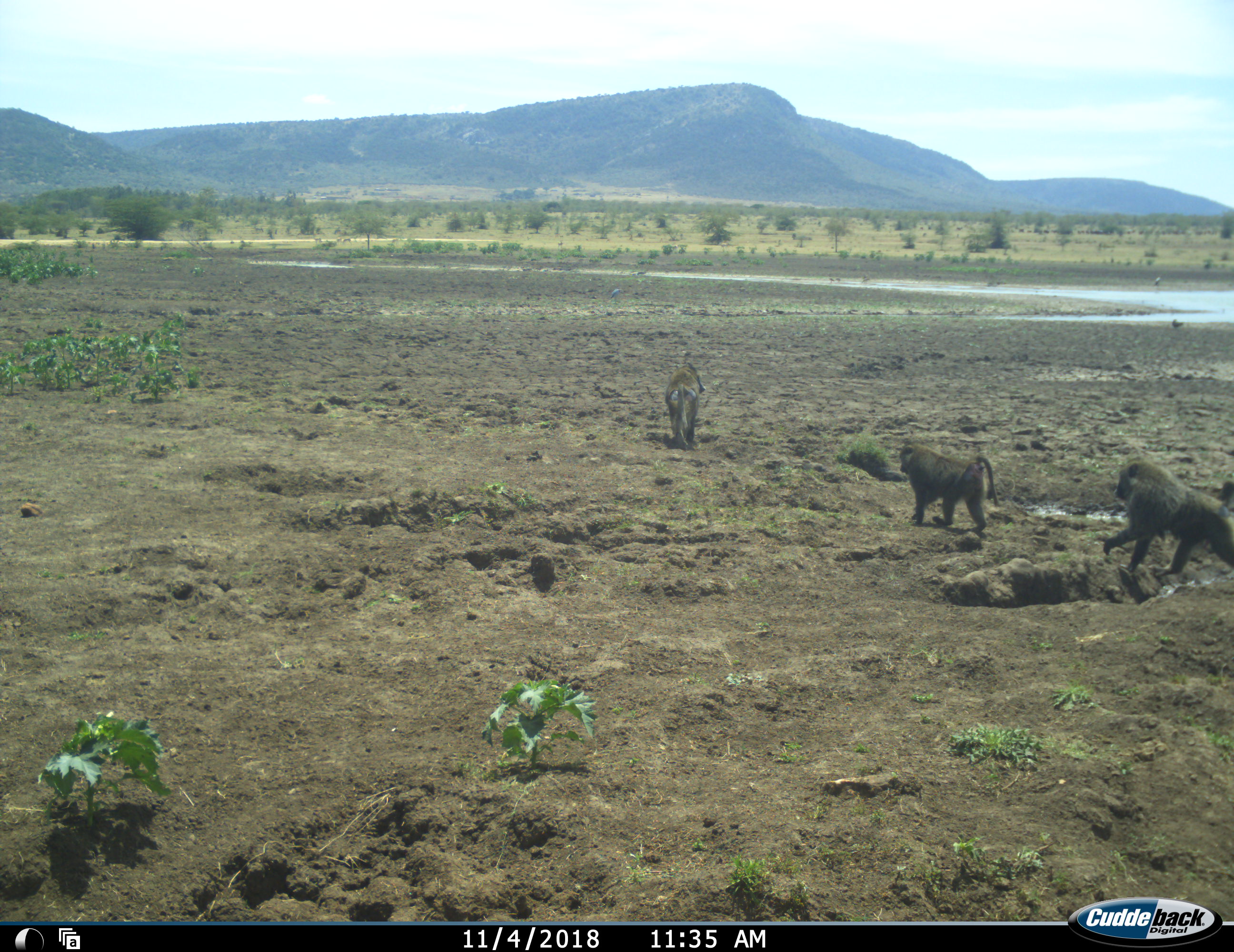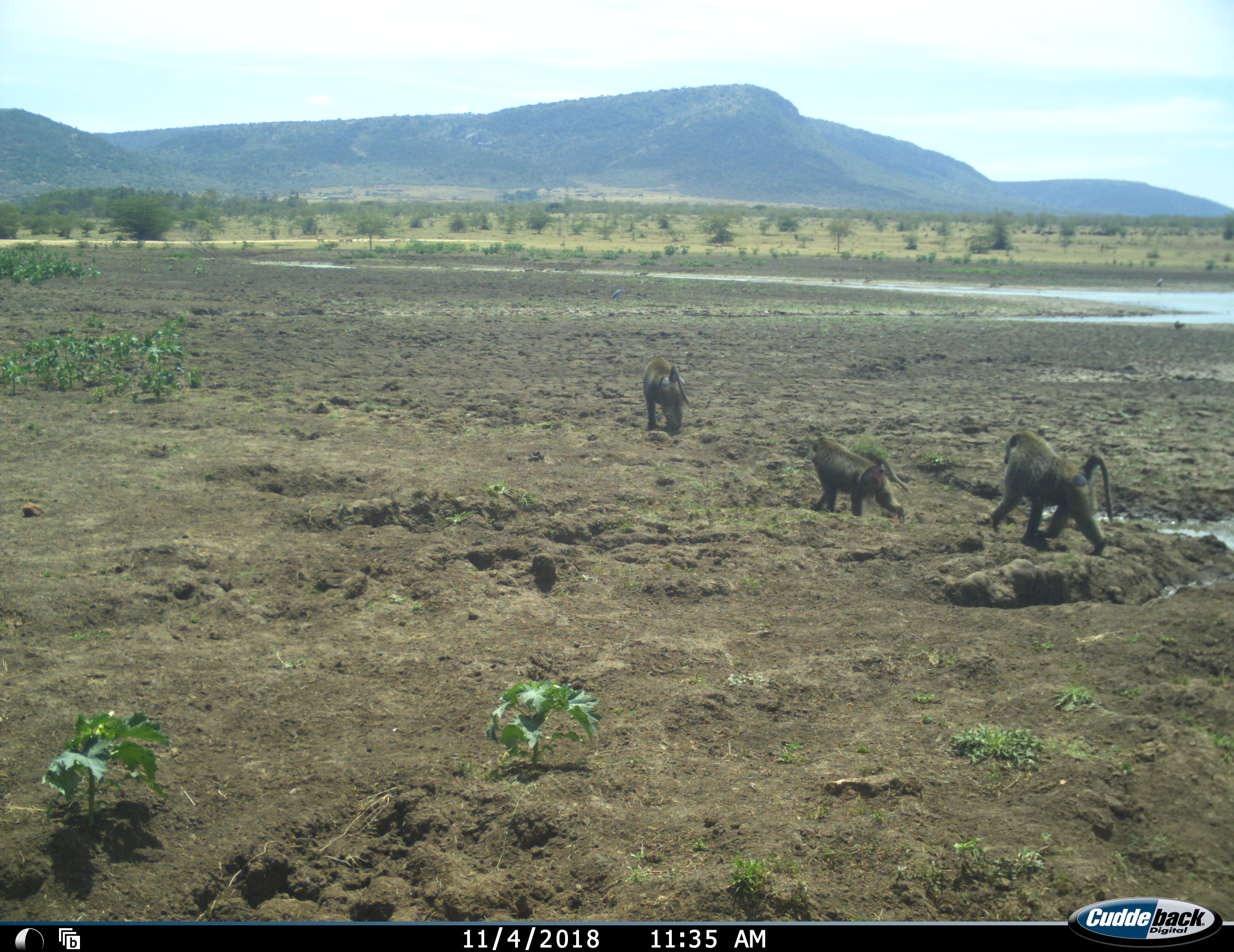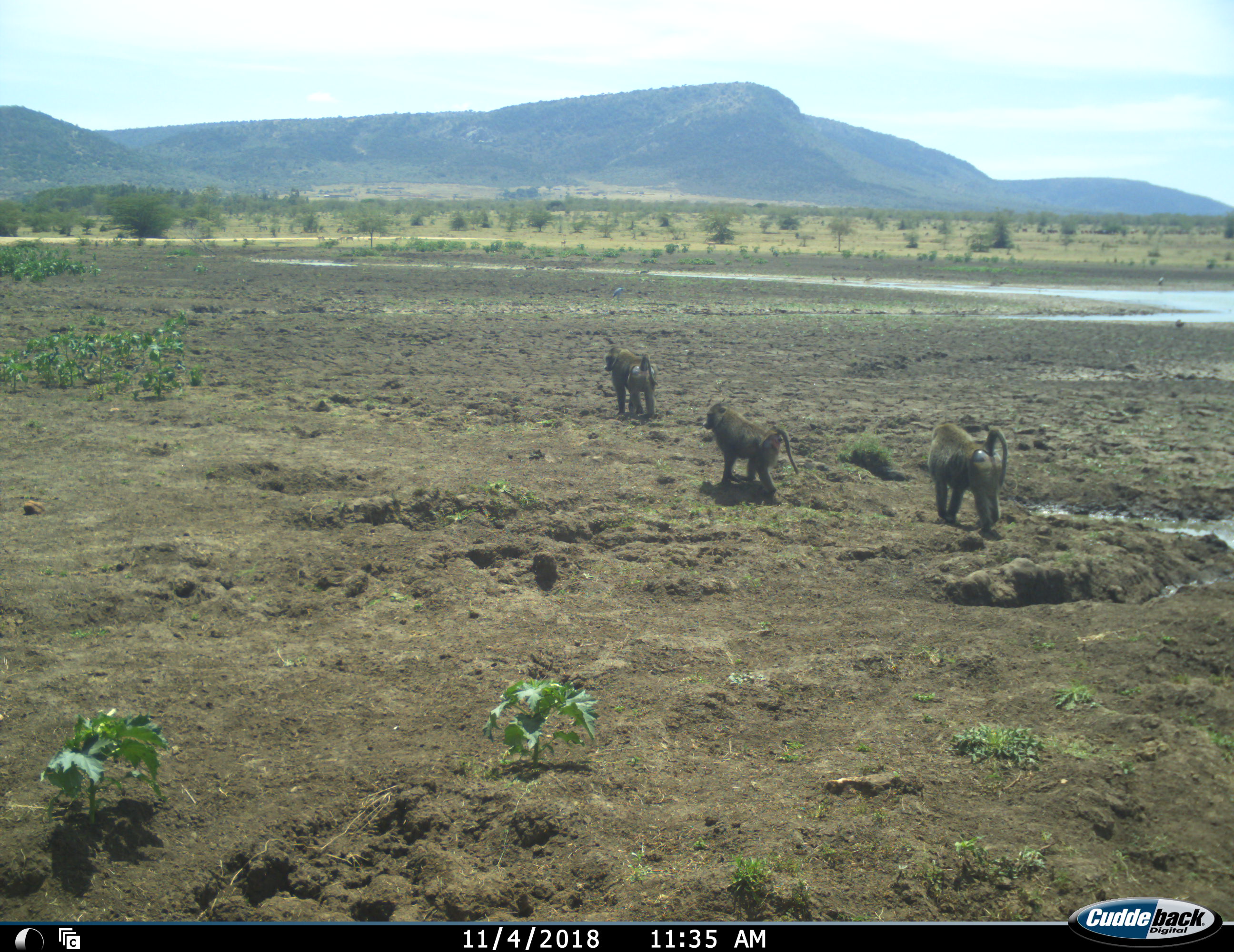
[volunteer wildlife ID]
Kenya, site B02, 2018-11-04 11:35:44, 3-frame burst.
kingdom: Animalia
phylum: Chordata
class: Mammalia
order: Primates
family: Cercopithecidae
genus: Papio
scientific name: Papio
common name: baboon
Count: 3.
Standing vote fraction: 0%.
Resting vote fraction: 0%.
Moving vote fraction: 100%.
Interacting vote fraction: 0%.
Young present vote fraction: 0%.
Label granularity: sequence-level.